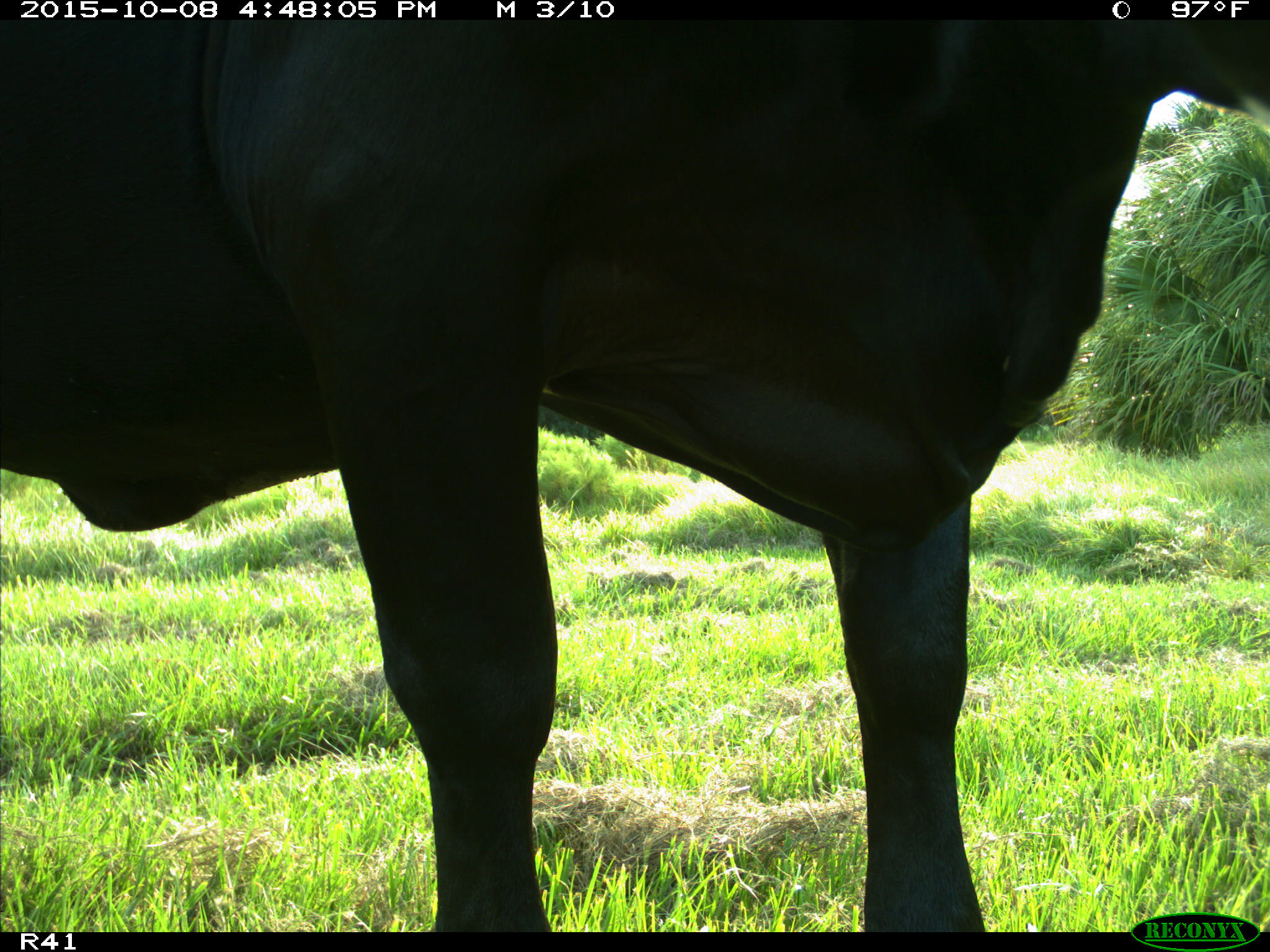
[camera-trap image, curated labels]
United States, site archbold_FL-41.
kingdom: Animalia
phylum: Chordata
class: Mammalia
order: Artiodactyla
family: Bovidae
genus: Bos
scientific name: Bos taurus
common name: domestic cow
Bos taurus (domestic cow).